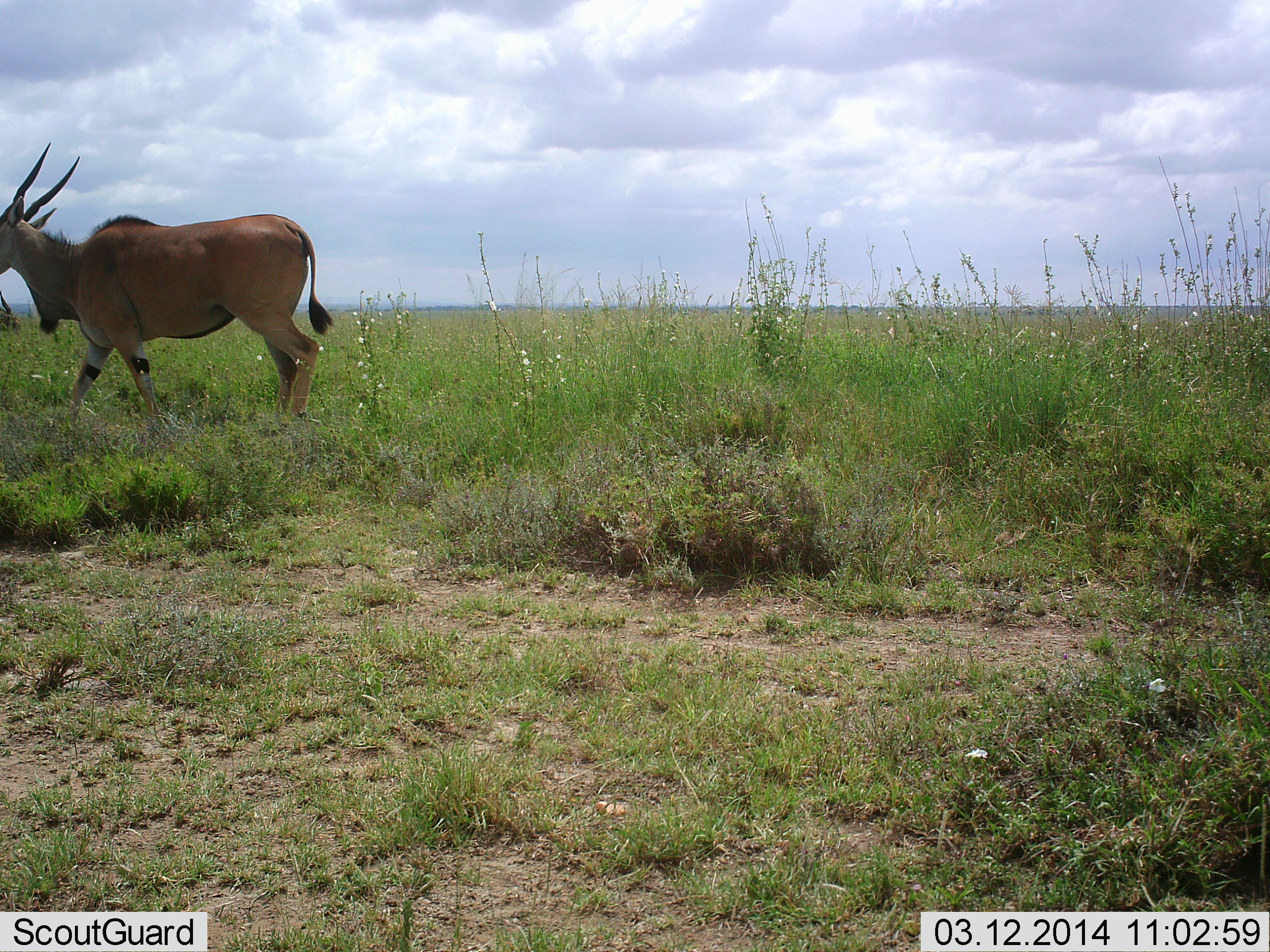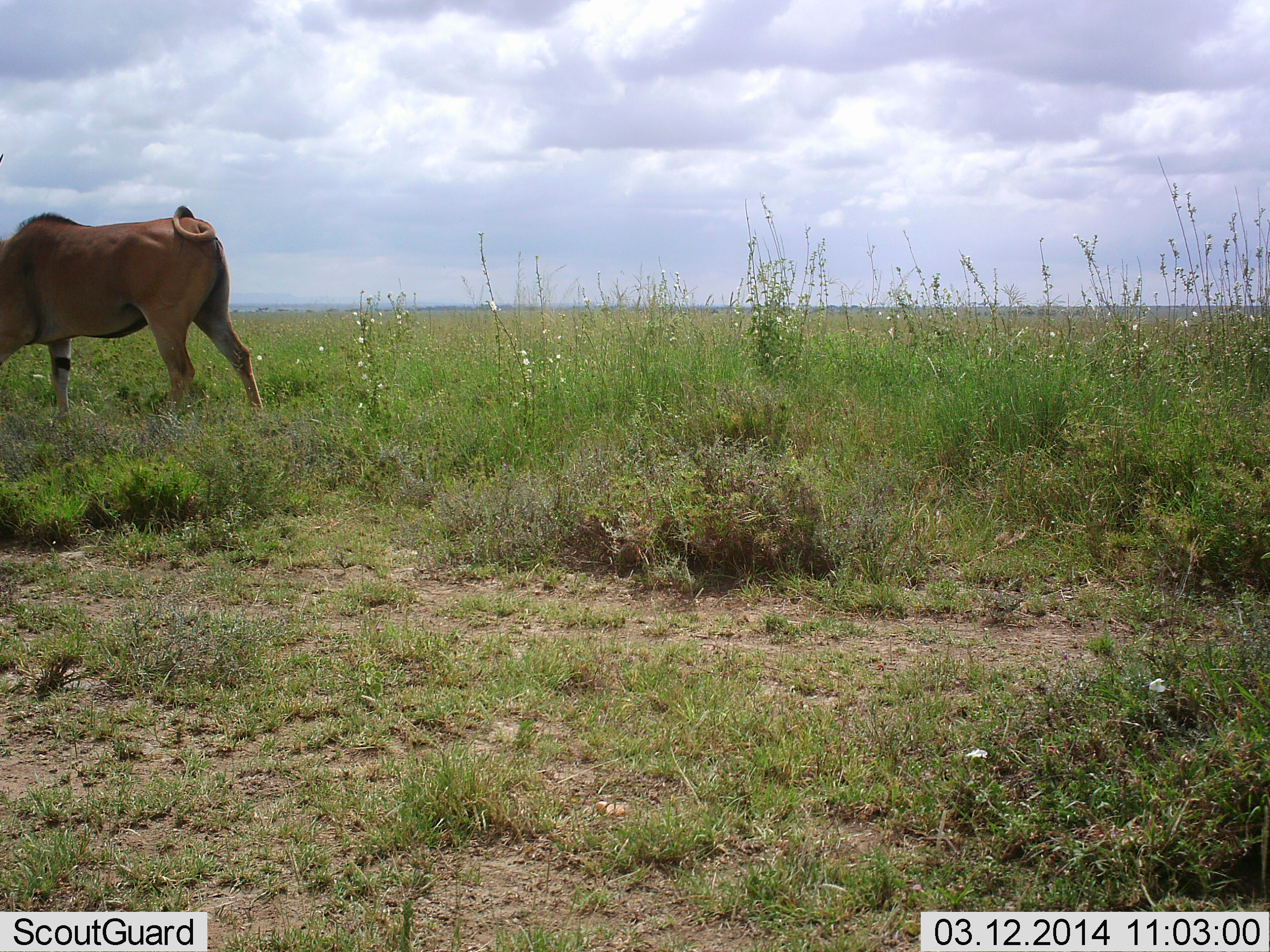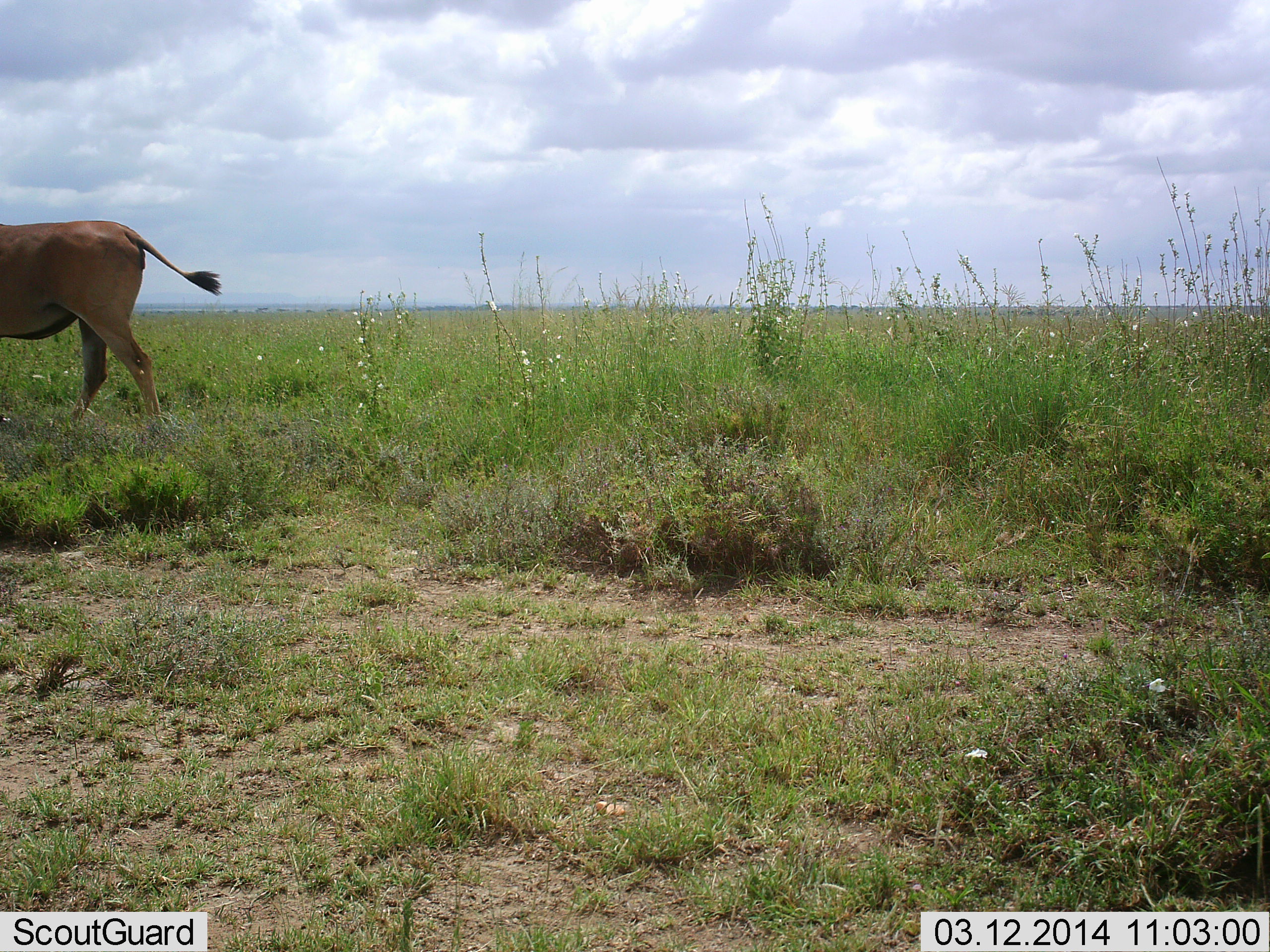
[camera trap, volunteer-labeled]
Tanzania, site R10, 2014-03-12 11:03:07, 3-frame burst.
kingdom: Animalia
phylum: Chordata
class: Mammalia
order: Artiodactyla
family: Bovidae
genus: Tragelaphus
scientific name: Tragelaphus oryx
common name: eland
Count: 1.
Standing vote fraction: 20%.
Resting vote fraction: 0%.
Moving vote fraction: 60%.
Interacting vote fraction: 0%.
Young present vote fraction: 0%.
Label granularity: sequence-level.